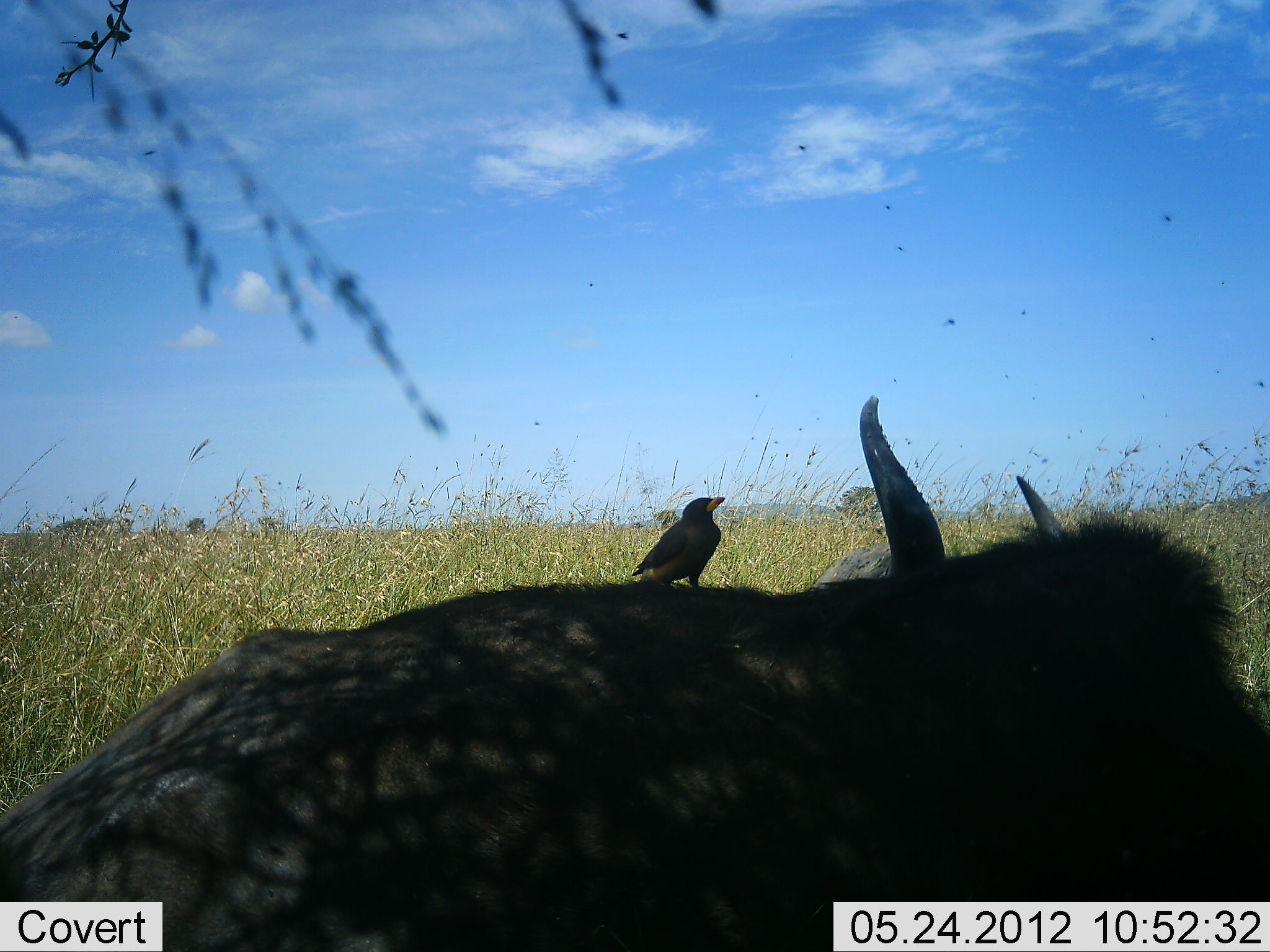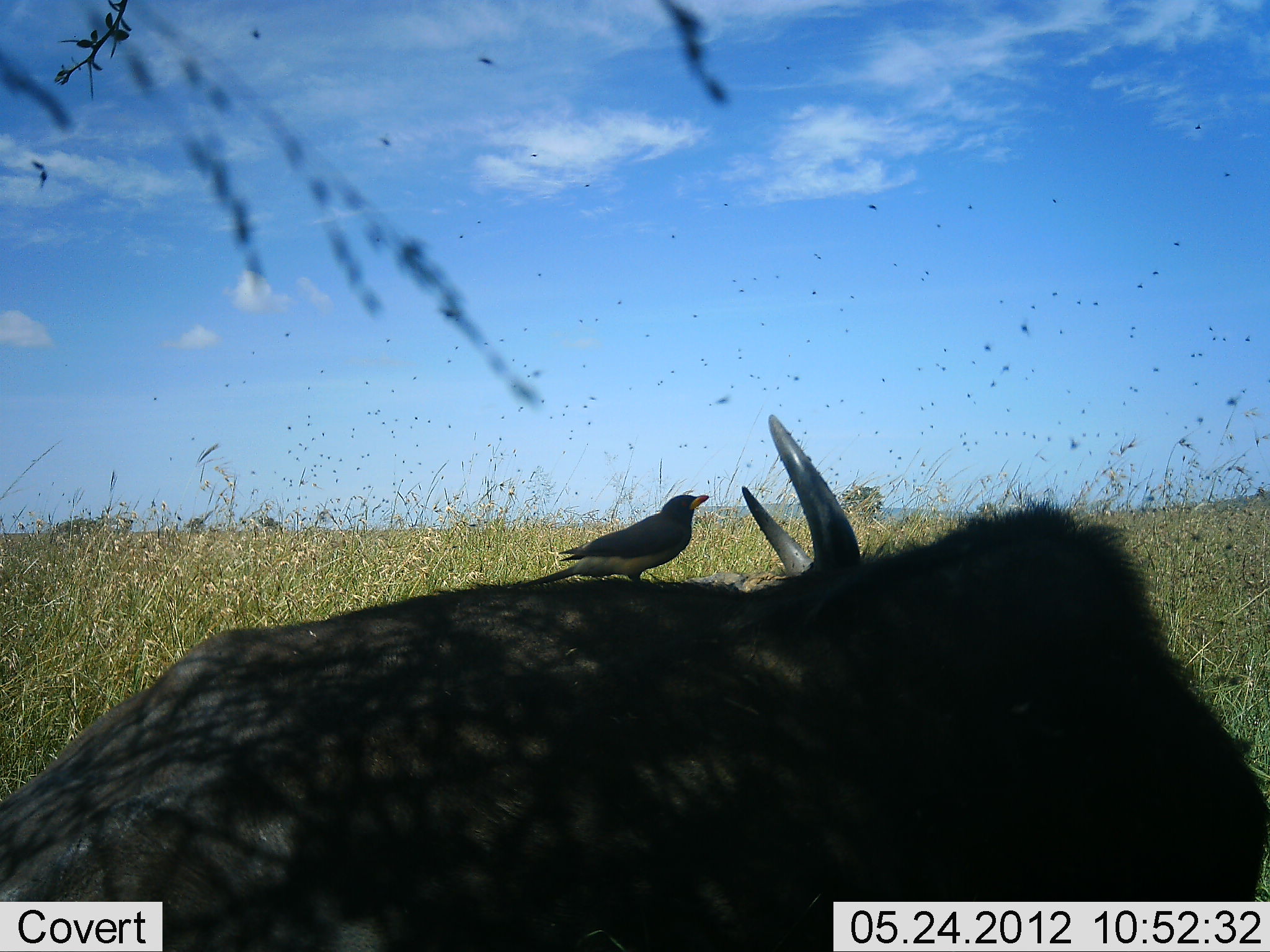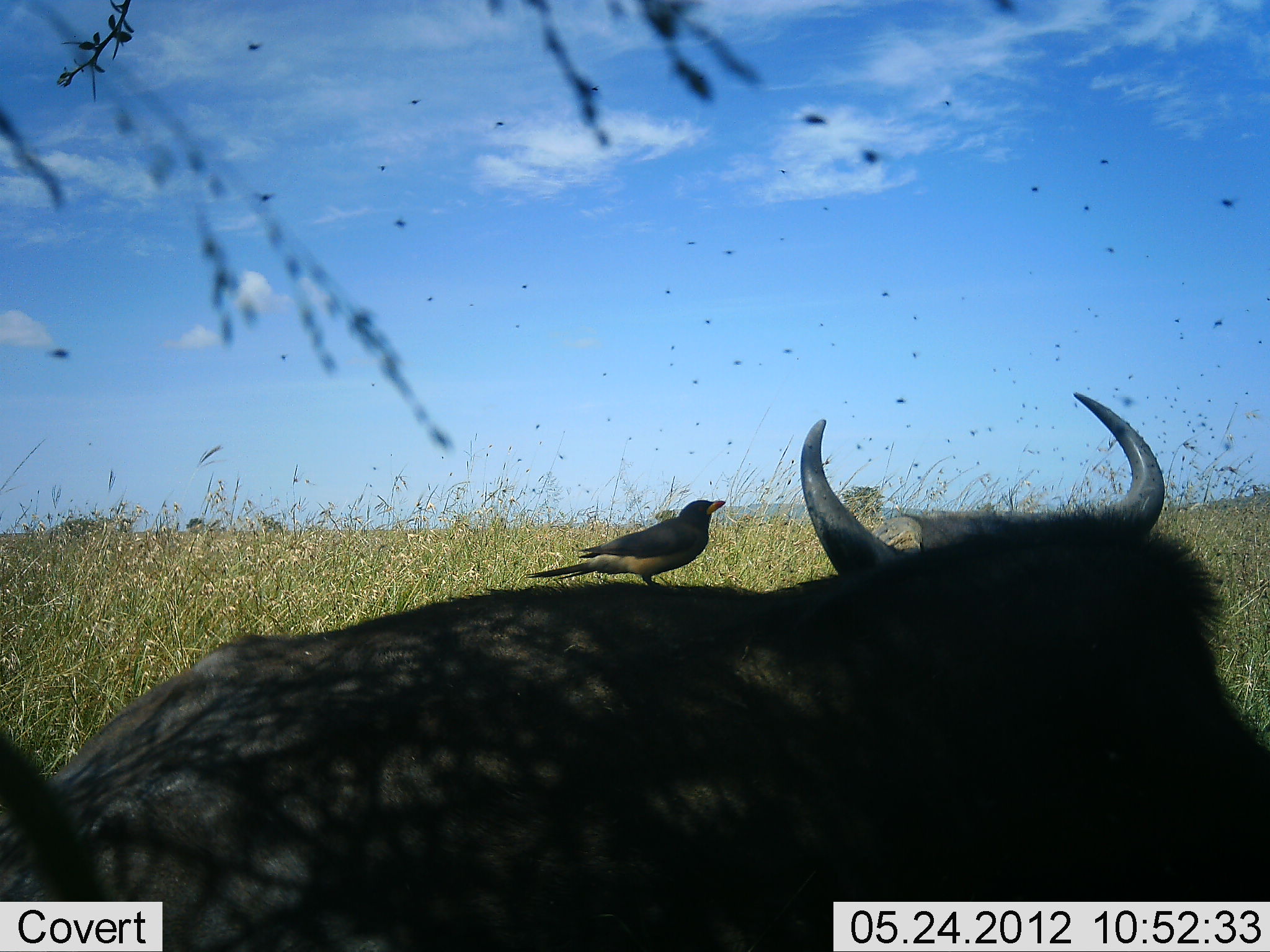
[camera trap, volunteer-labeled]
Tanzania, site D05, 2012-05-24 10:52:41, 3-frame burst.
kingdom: Animalia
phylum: Chordata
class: Aves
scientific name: Aves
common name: bird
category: otherbird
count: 1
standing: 41%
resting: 41%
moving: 6%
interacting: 24%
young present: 0%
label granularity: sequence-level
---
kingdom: Animalia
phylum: Chordata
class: Mammalia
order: Artiodactyla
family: Bovidae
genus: Connochaetes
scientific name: Connochaetes taurinus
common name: blue wildebeest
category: wildebeest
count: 1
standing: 17%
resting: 75%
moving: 0%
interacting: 8%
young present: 0%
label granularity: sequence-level